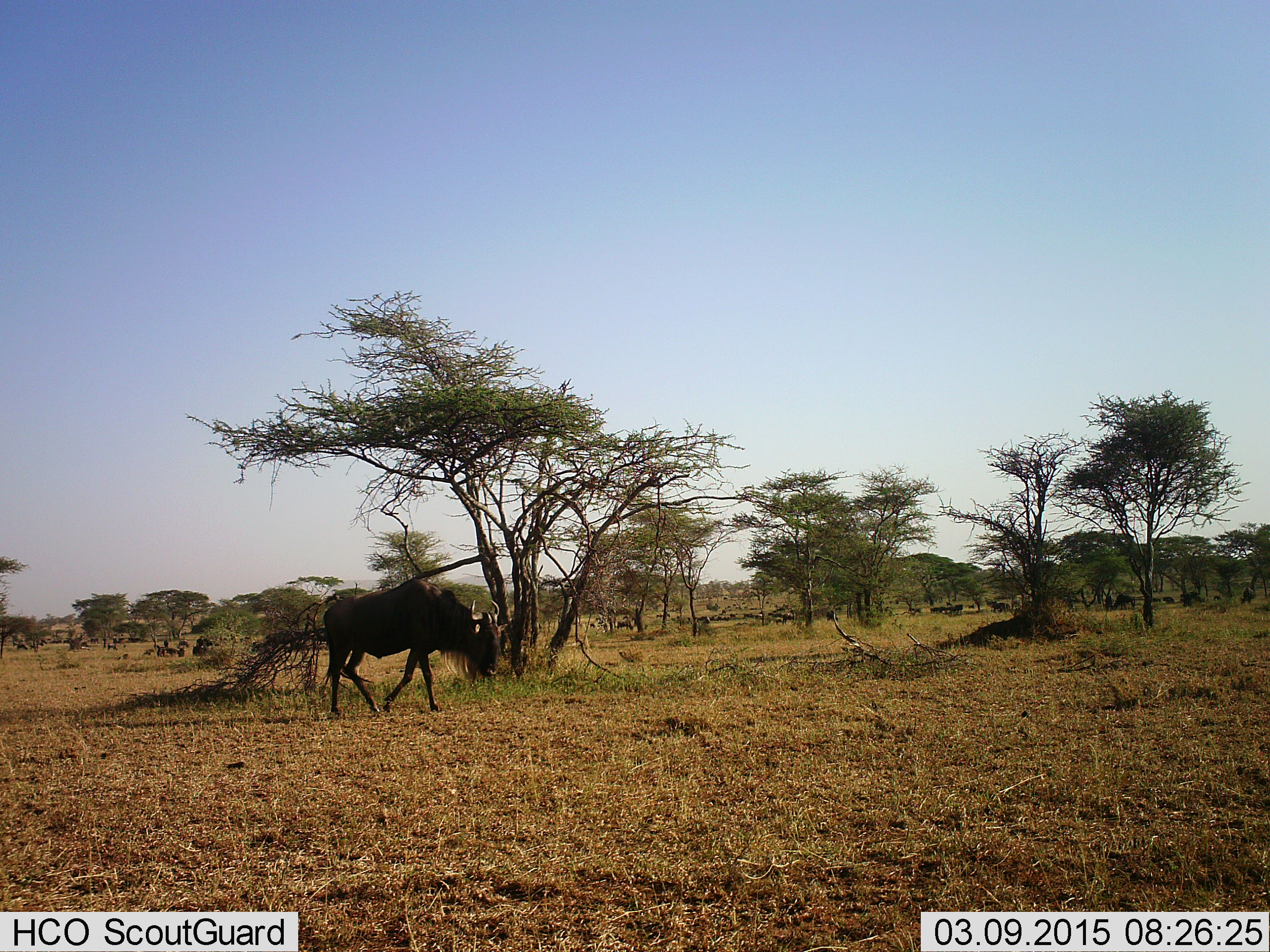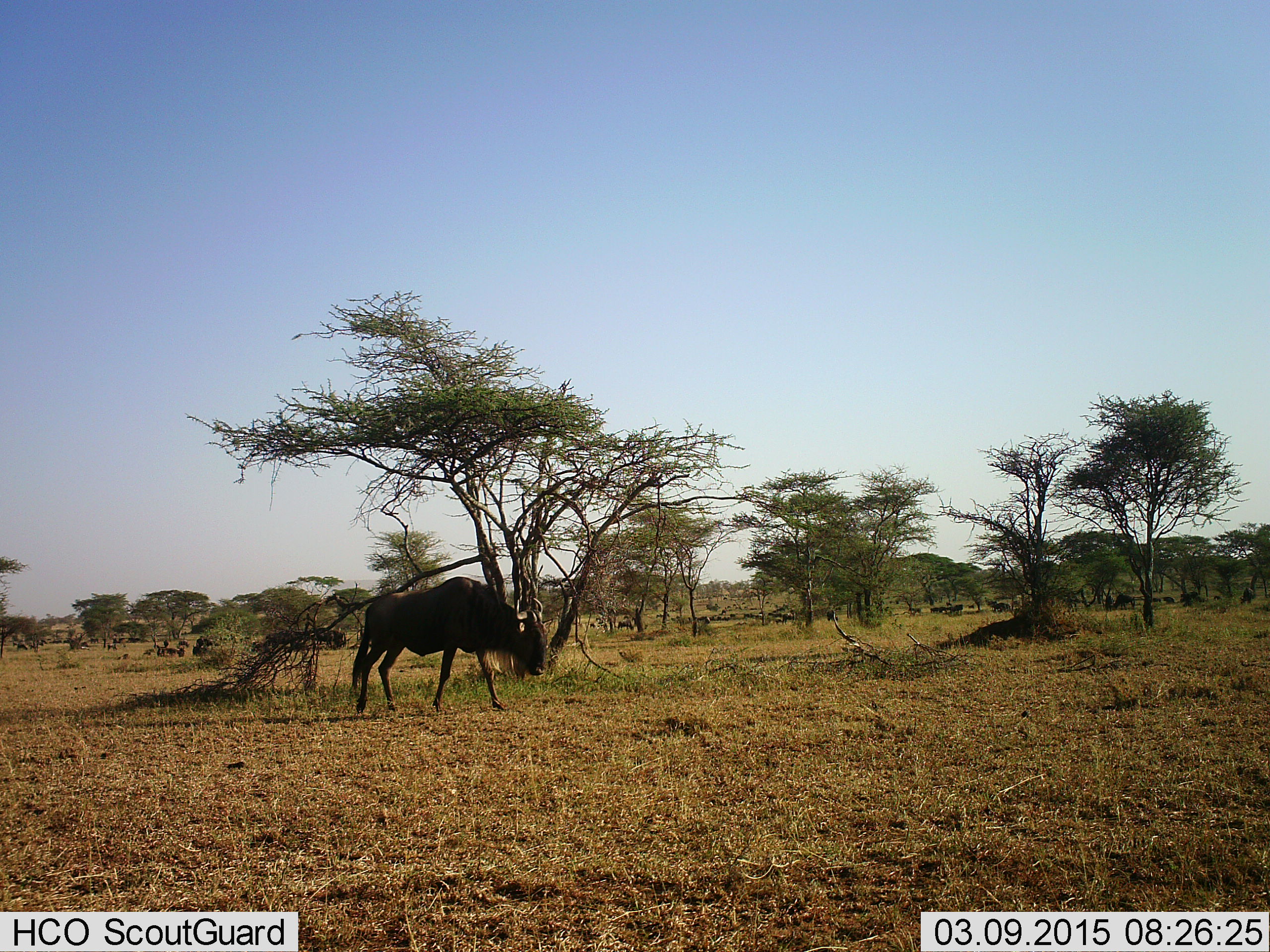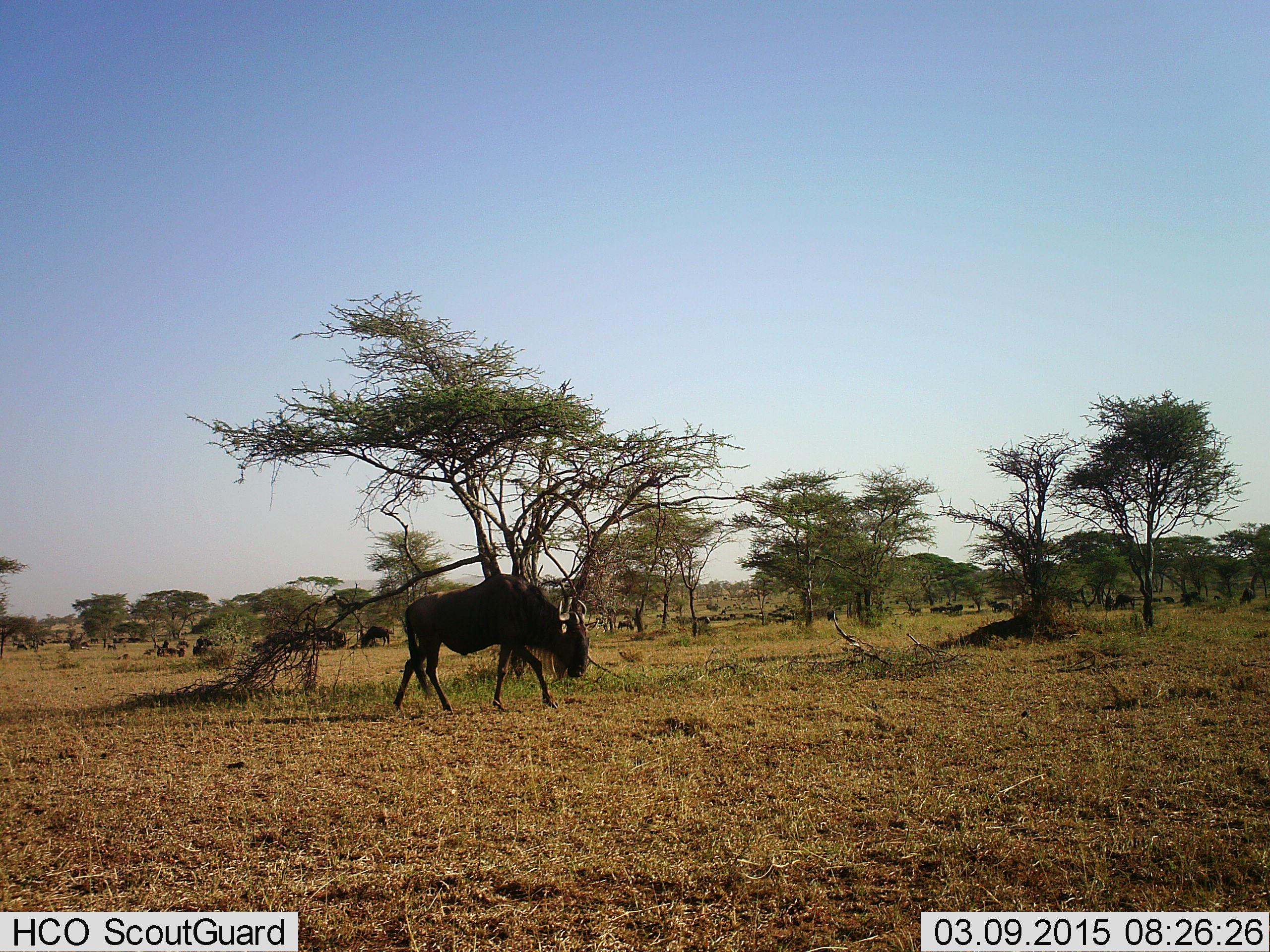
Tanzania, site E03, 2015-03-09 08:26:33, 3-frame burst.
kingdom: Animalia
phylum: Chordata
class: Mammalia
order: Artiodactyla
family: Bovidae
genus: Connochaetes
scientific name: Connochaetes taurinus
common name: blue wildebeest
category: wildebeest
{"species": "wildebeest (blue wildebeest) (Connochaetes taurinus)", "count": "1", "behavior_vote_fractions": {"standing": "30%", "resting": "0%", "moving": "90%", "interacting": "0%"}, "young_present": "0%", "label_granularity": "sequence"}